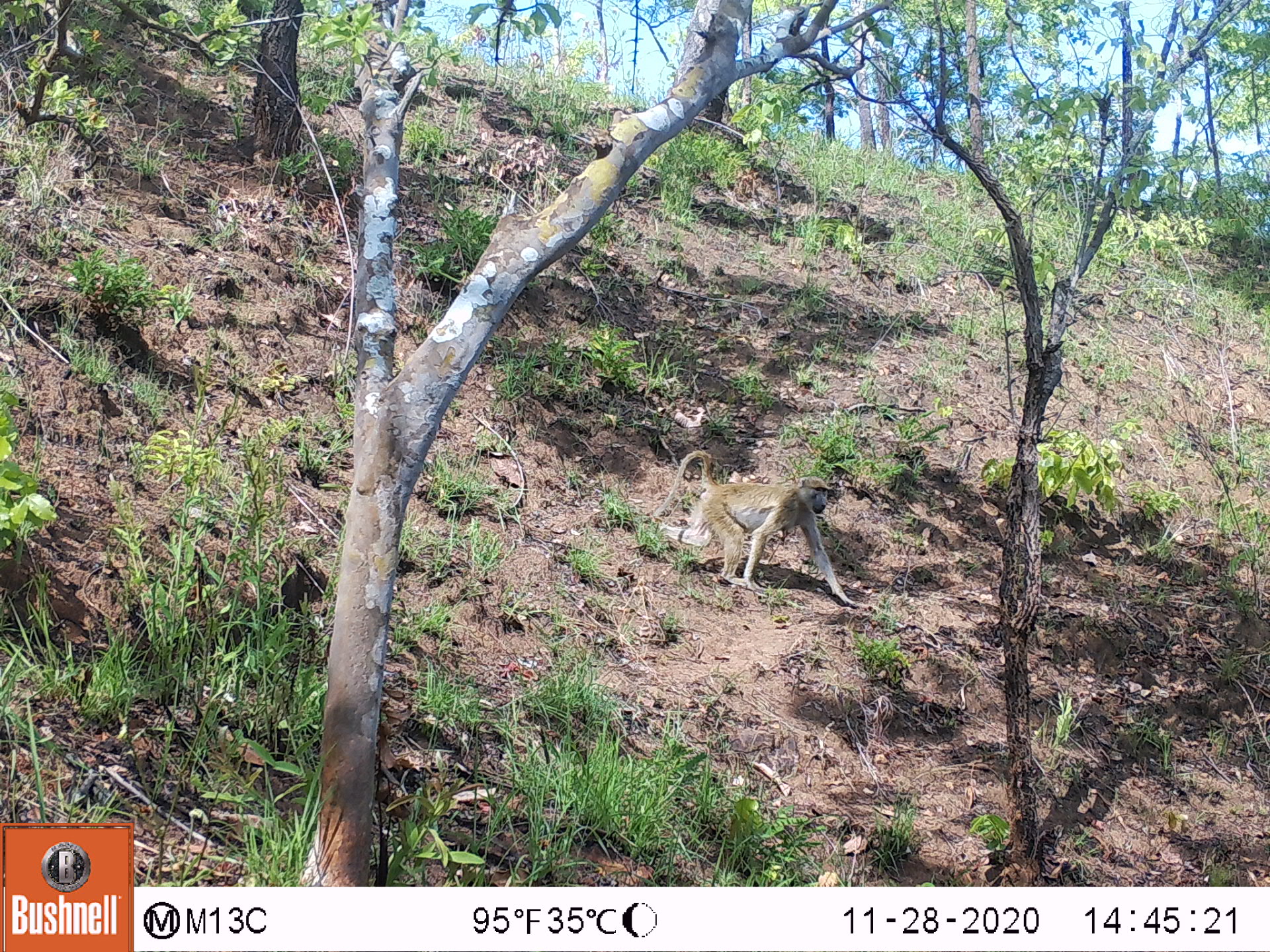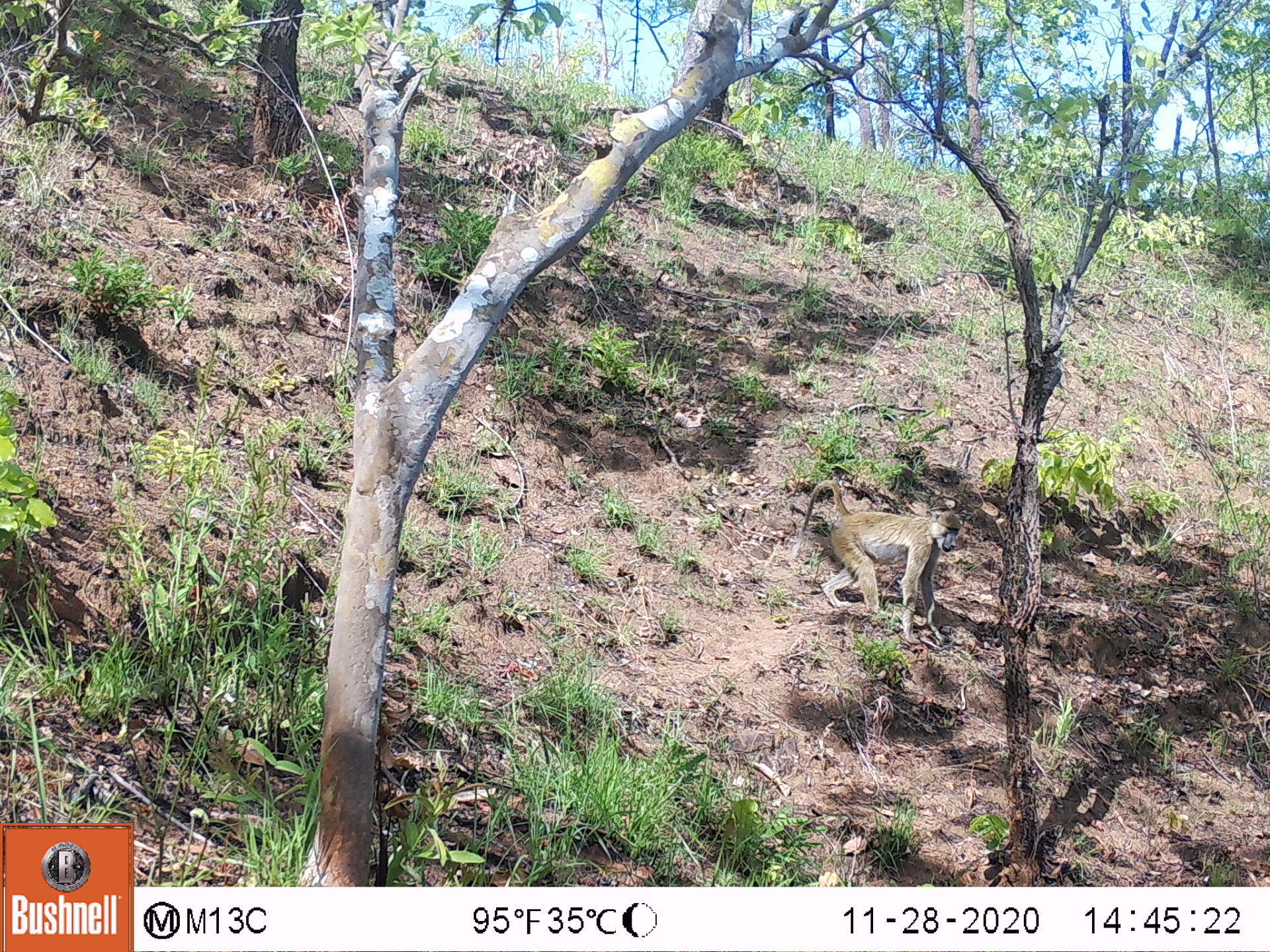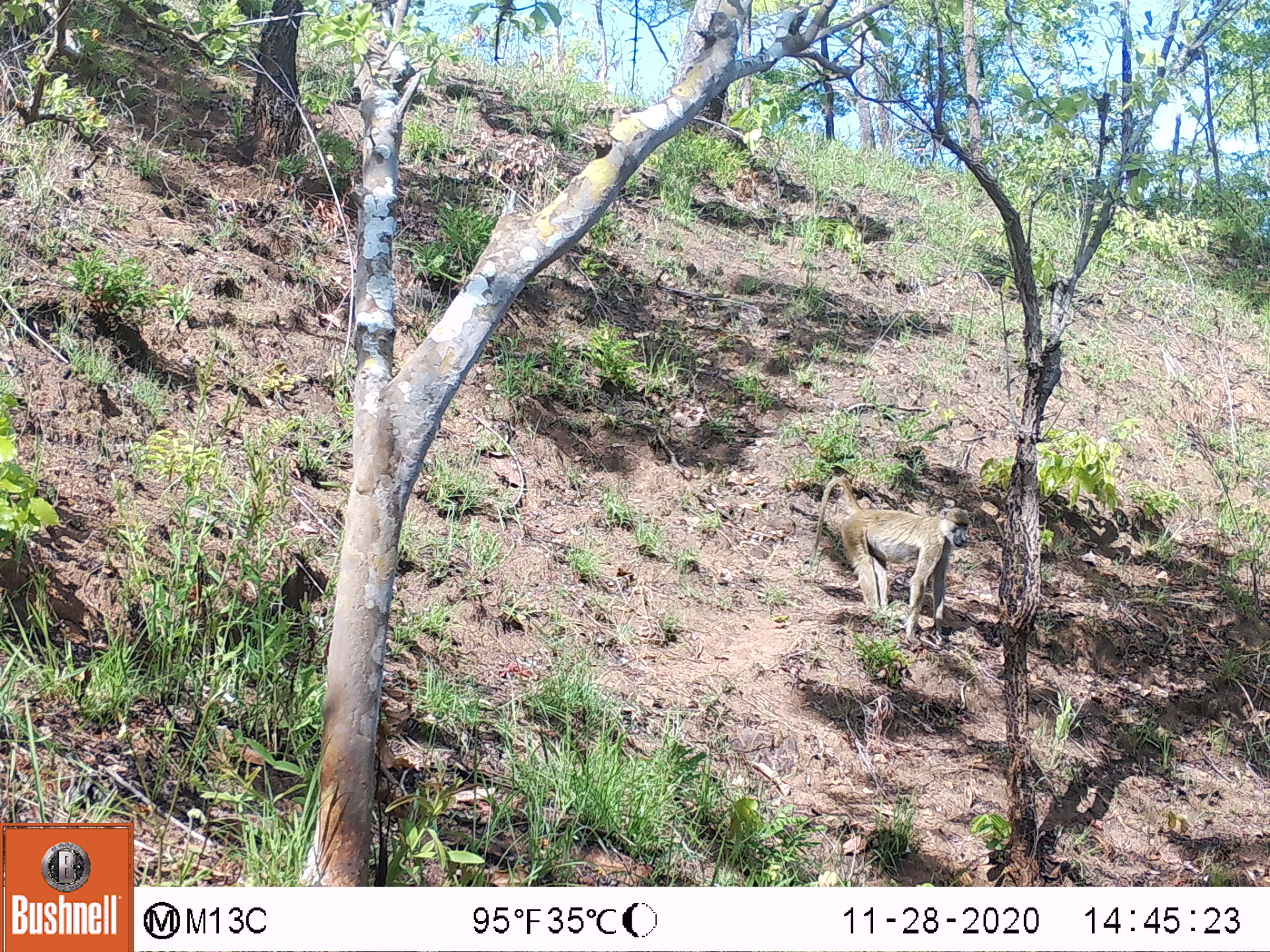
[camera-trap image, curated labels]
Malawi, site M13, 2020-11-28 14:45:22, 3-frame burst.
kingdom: Animalia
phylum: Chordata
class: Mammalia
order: Primates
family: Cercopithecidae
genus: Papio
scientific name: Papio cynocephalus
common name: yellow baboon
Yellow baboon (Papio cynocephalus), count 1.